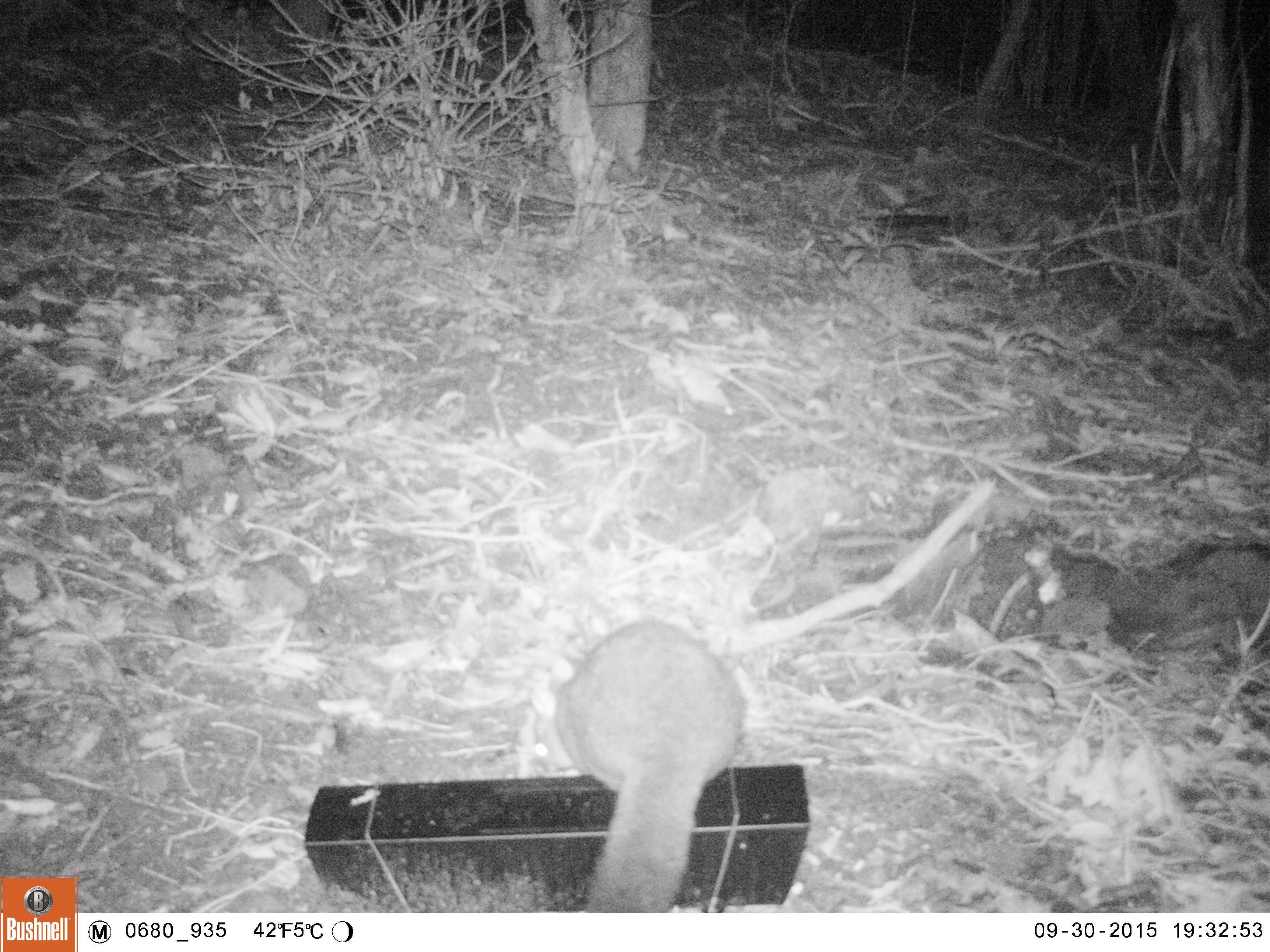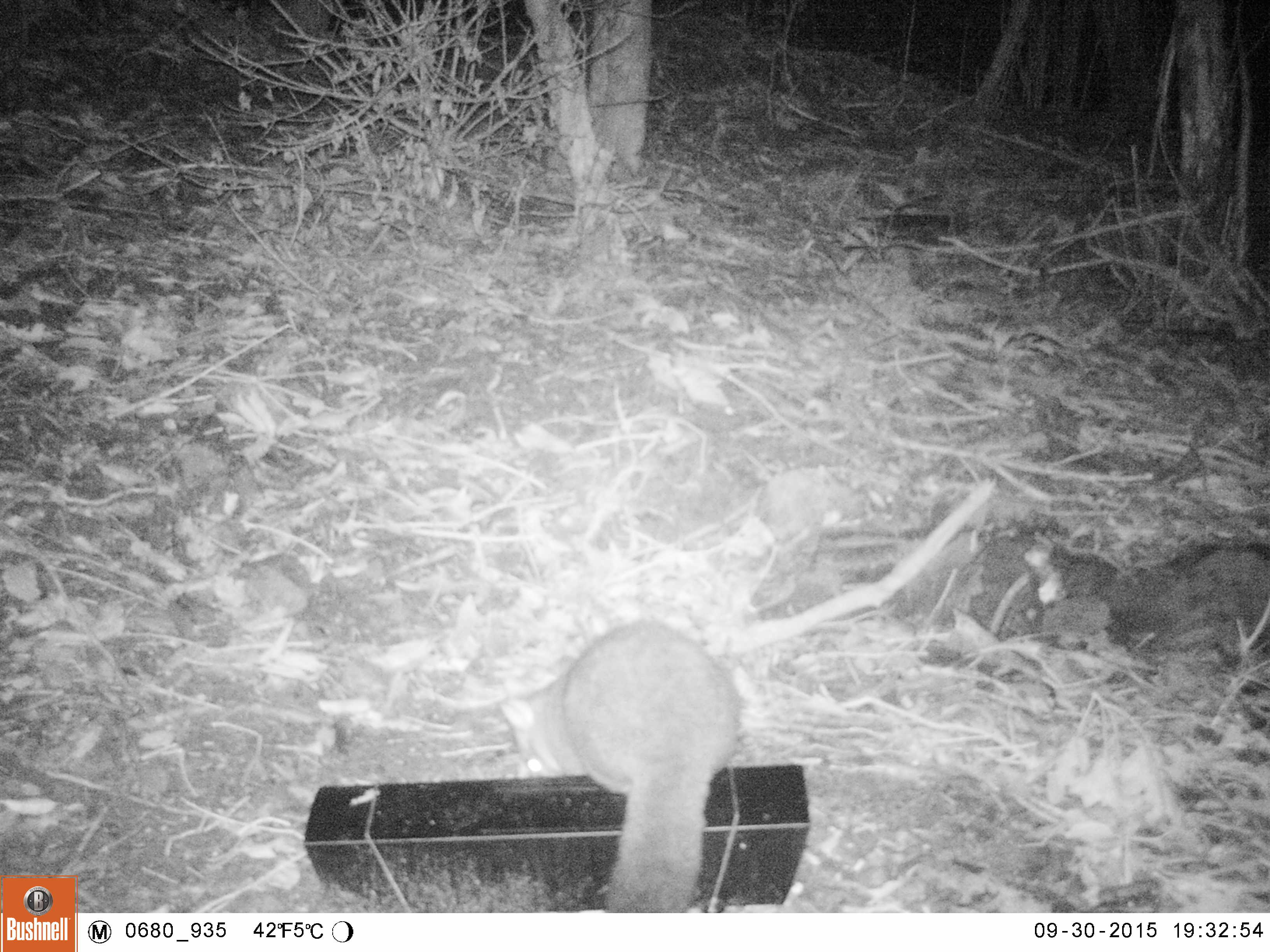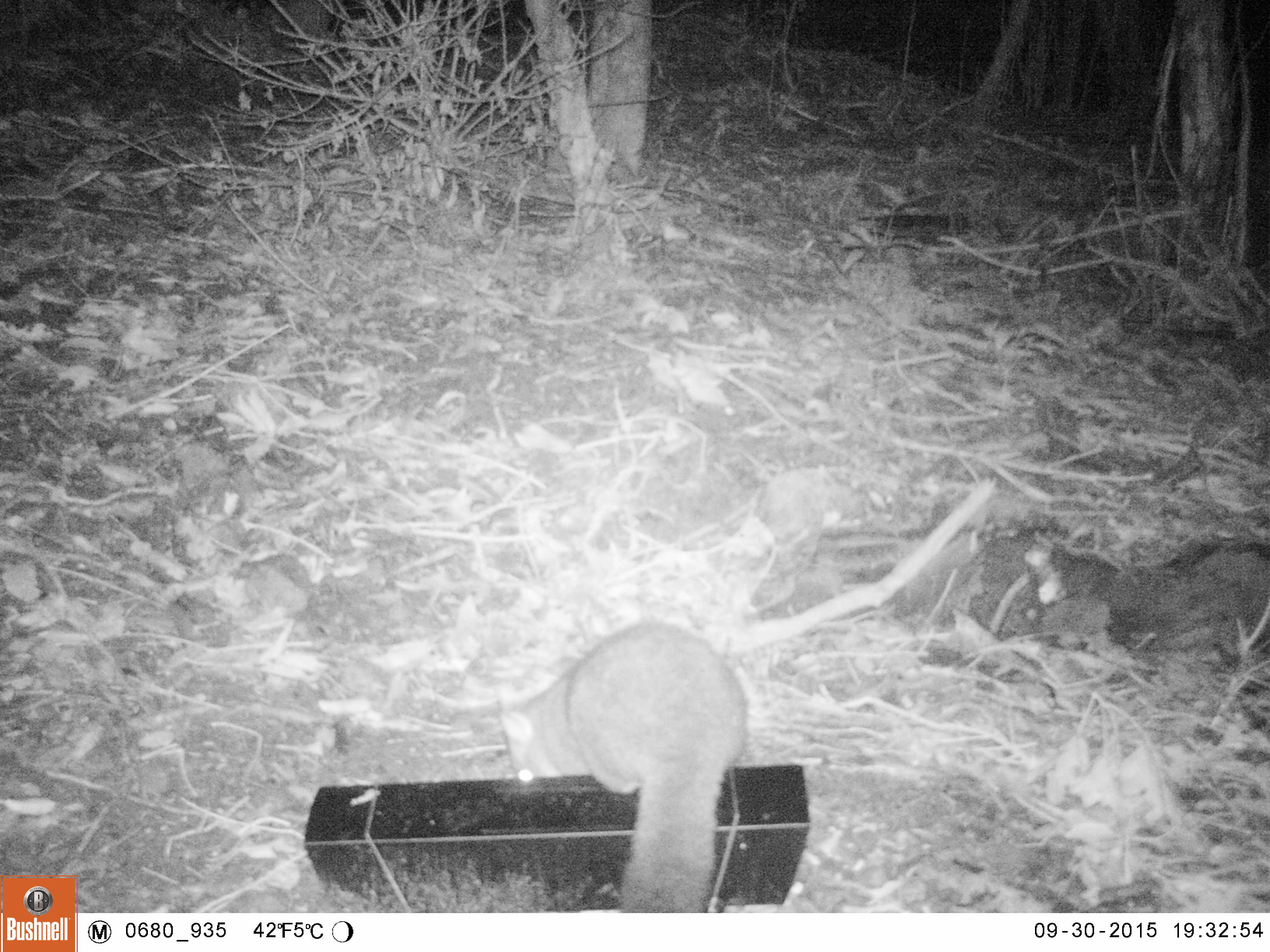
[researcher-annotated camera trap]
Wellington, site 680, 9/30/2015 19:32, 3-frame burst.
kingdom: Animalia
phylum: Chordata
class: Mammalia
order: Didelphimorphia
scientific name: Didelphimorphia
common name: possum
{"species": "possum (Didelphimorphia)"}